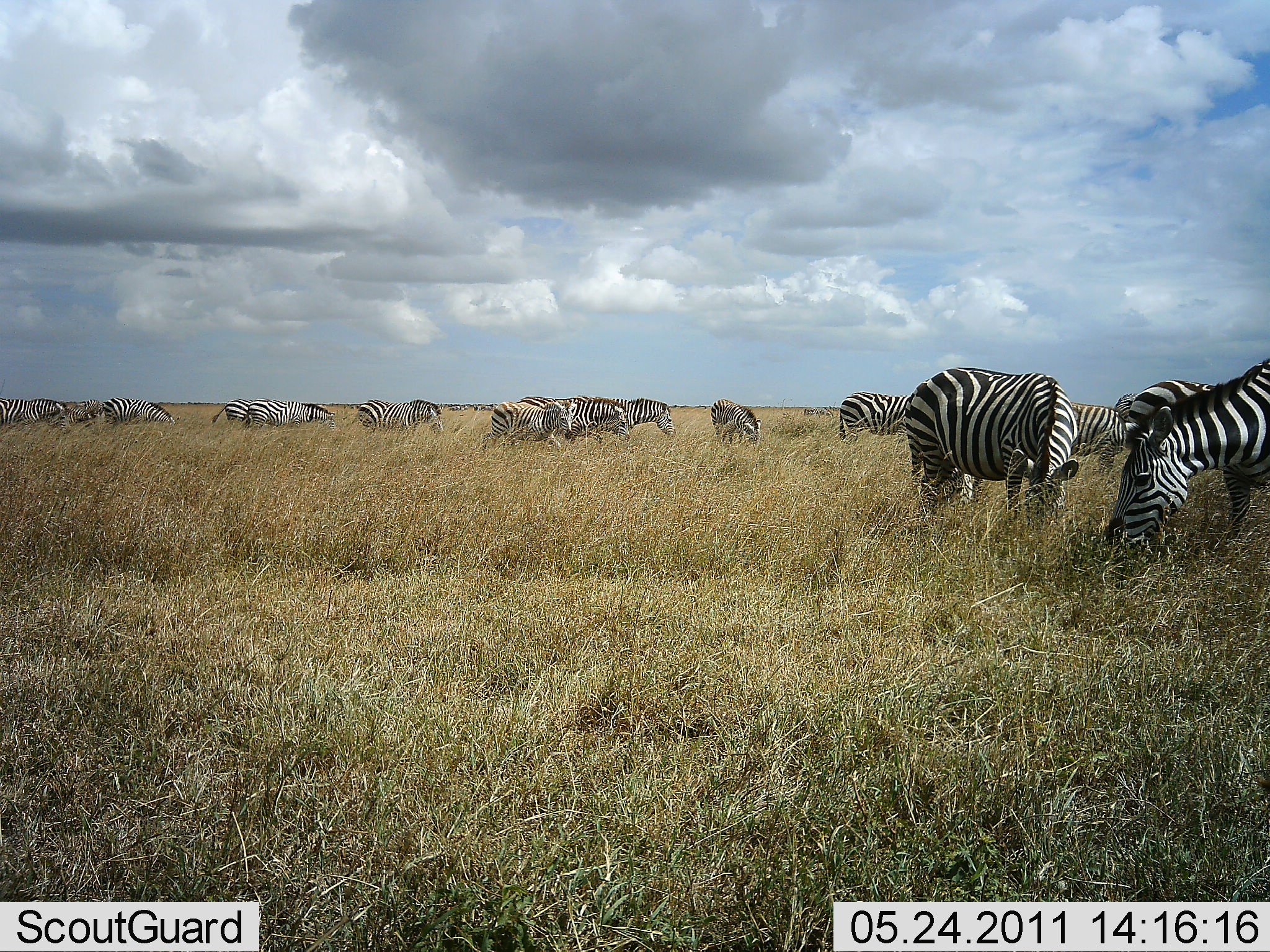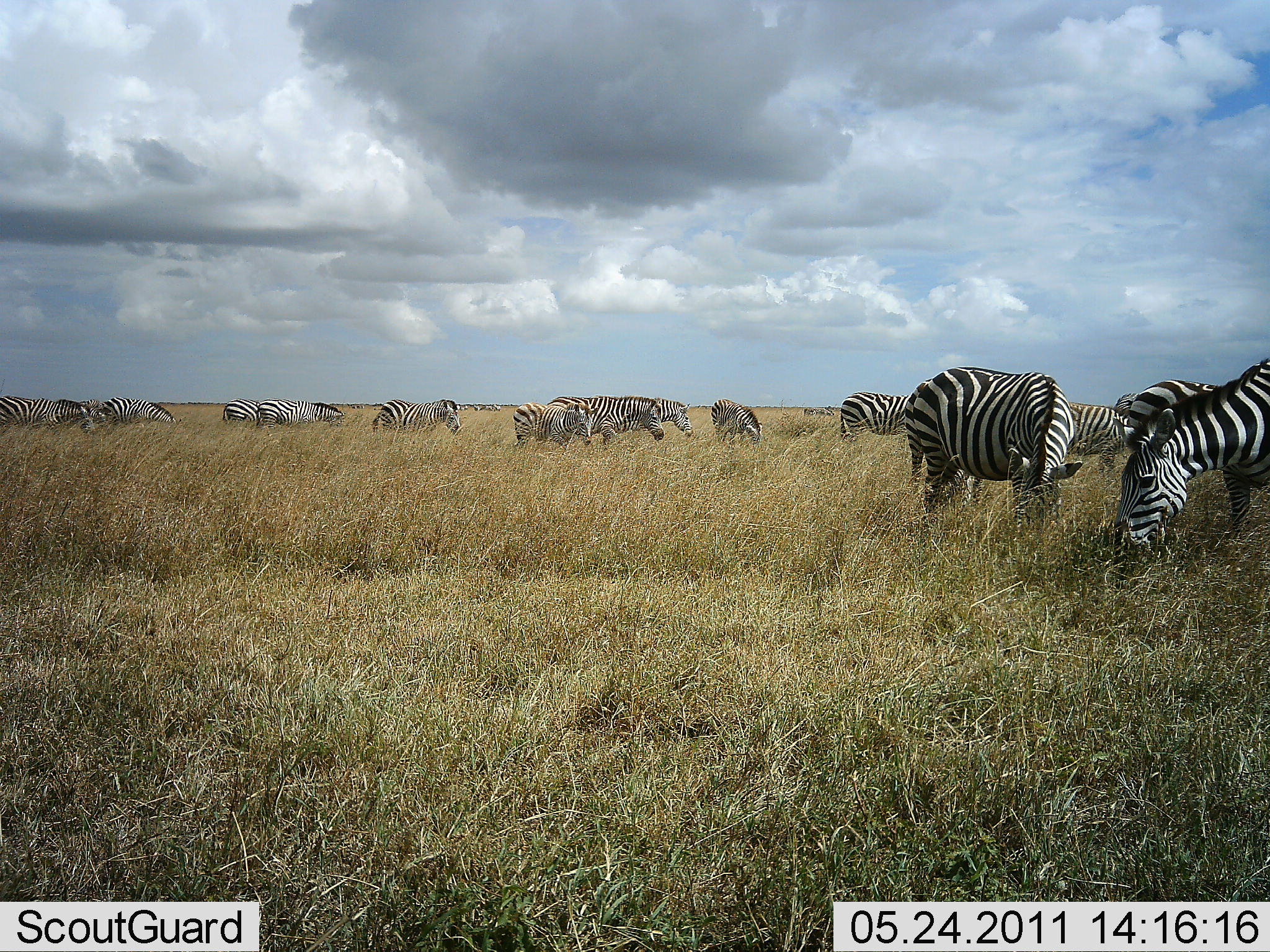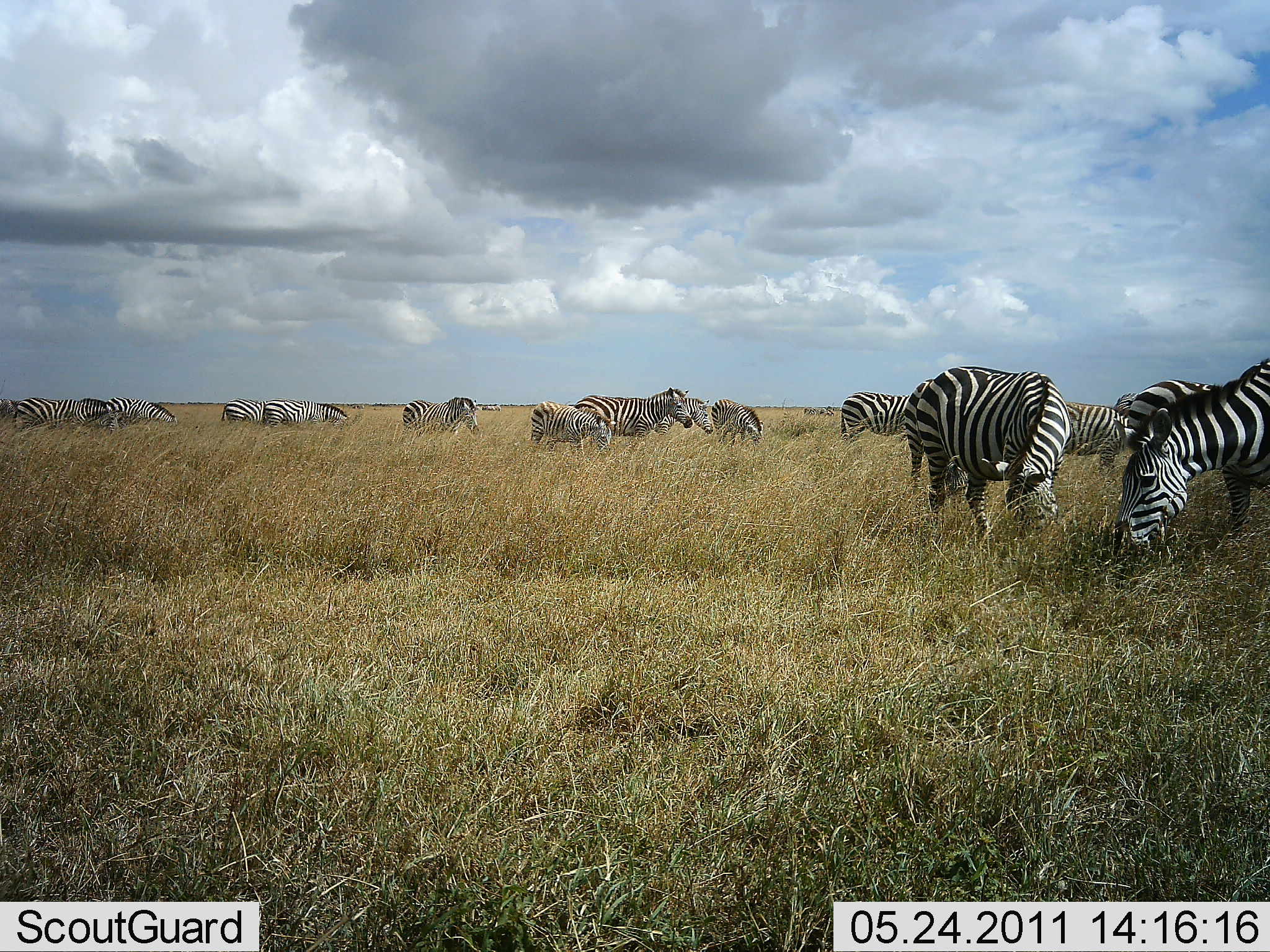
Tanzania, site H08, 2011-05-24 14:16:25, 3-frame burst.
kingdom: Animalia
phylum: Chordata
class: Mammalia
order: Perissodactyla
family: Equidae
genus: Equus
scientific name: Equus quagga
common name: plains zebra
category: zebra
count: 11-50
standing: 25%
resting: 0%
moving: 33%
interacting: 8%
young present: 8%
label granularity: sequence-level